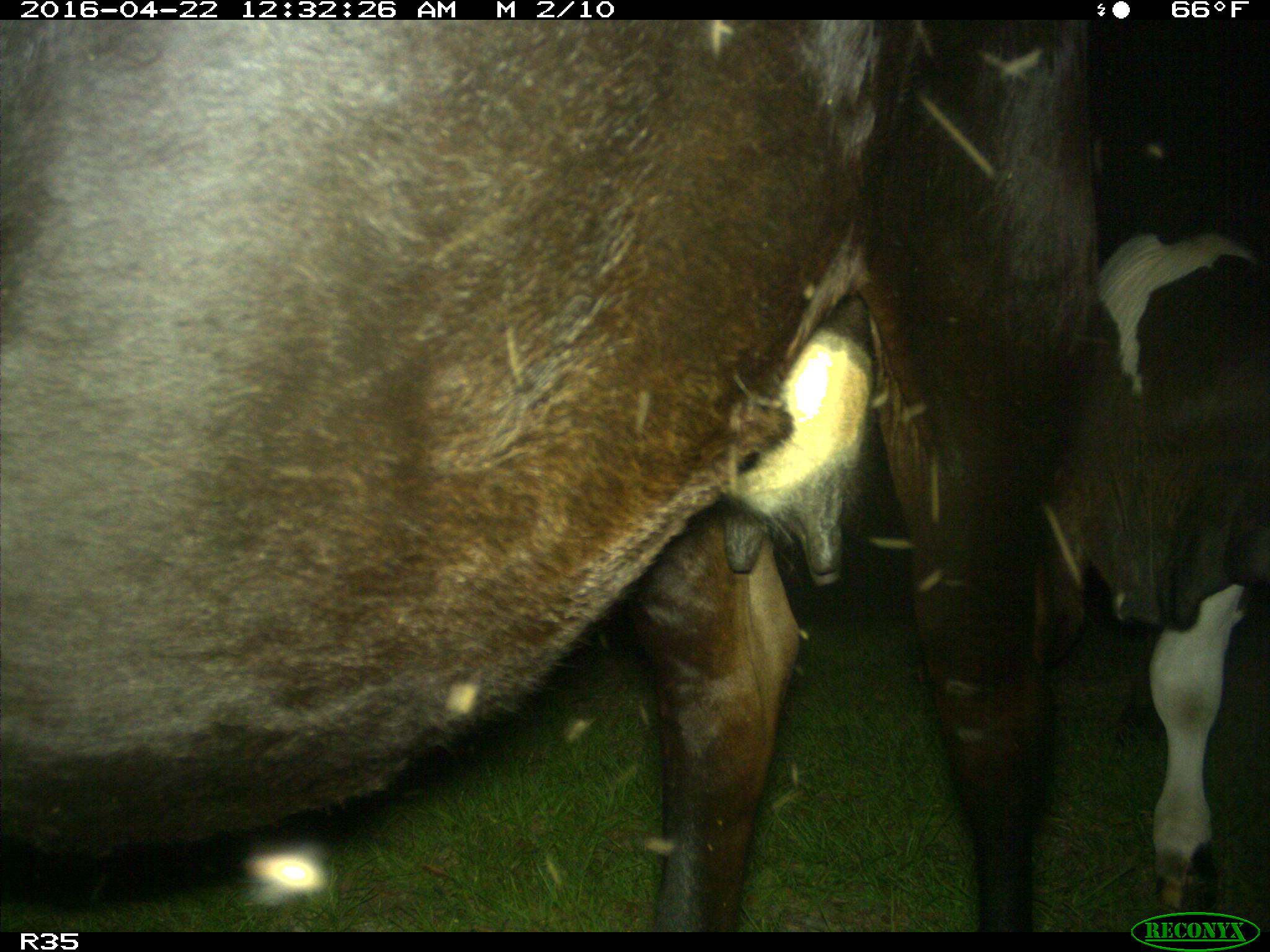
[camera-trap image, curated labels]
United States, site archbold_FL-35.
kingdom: Animalia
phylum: Chordata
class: Mammalia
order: Artiodactyla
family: Bovidae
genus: Bos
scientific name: Bos taurus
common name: domestic cow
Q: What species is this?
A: Bos taurus (domestic cow).